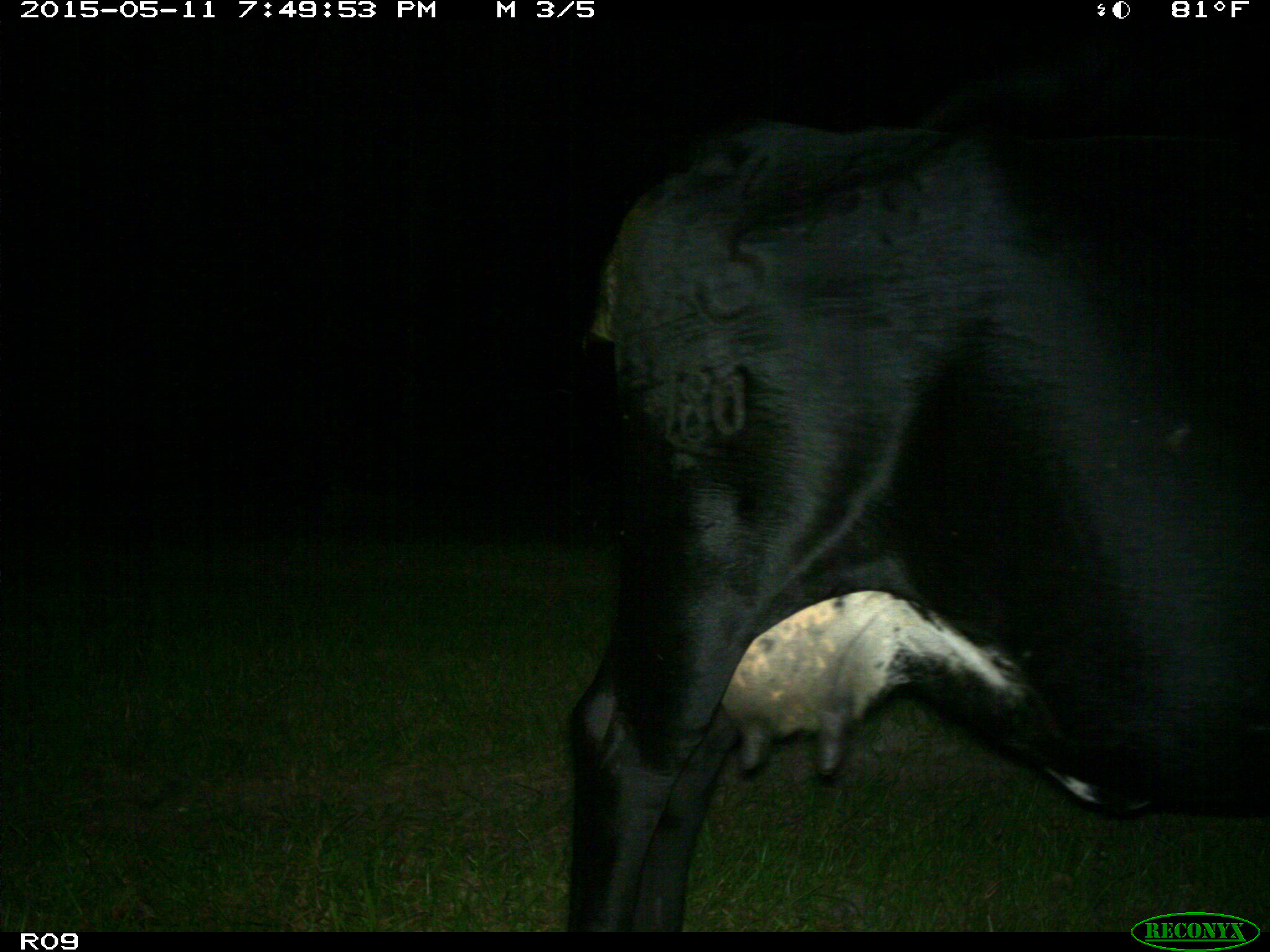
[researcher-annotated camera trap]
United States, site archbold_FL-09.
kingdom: Animalia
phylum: Chordata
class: Mammalia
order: Artiodactyla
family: Bovidae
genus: Bos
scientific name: Bos taurus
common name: domestic cow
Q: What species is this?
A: Bos taurus (domestic cow).